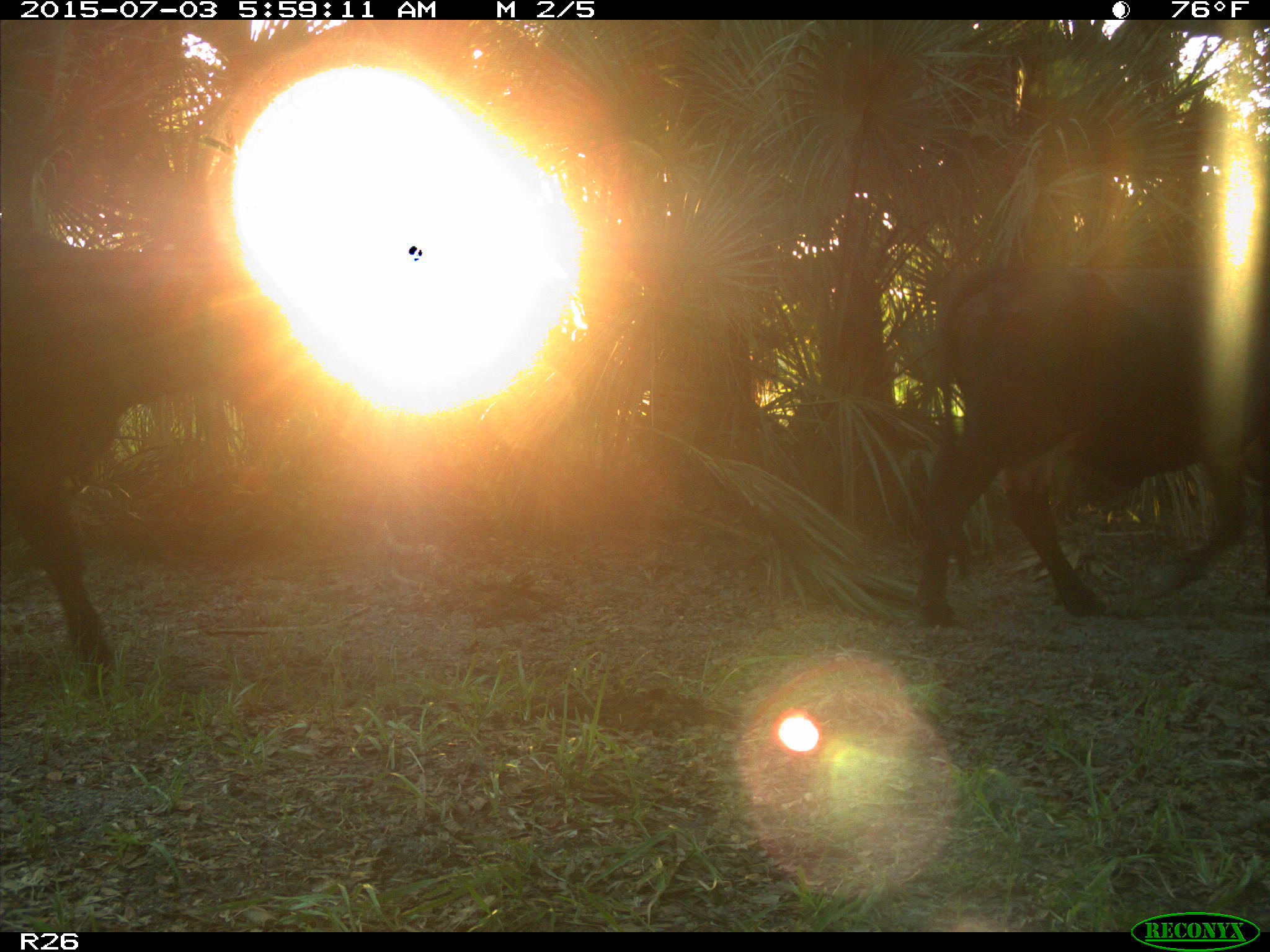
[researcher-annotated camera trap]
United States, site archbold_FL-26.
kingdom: Animalia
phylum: Chordata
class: Mammalia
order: Artiodactyla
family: Bovidae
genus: Bos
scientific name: Bos taurus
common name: domestic cow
Bos taurus (domestic cow).